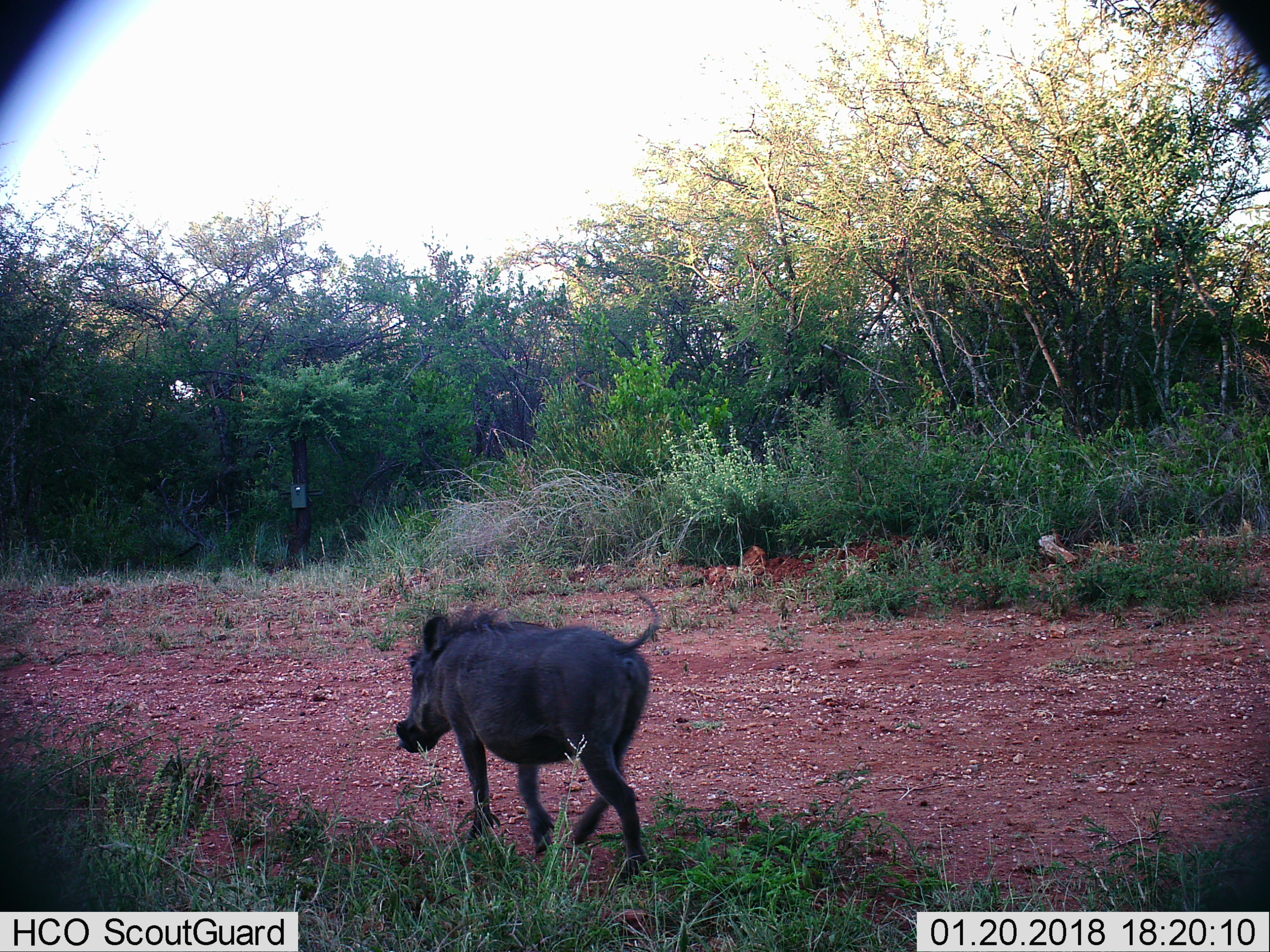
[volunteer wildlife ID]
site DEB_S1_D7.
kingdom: Animalia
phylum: Chordata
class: Mammalia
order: Artiodactyla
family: Suidae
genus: Phacochoerus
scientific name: Phacochoerus africanus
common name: warthog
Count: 1.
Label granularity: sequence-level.